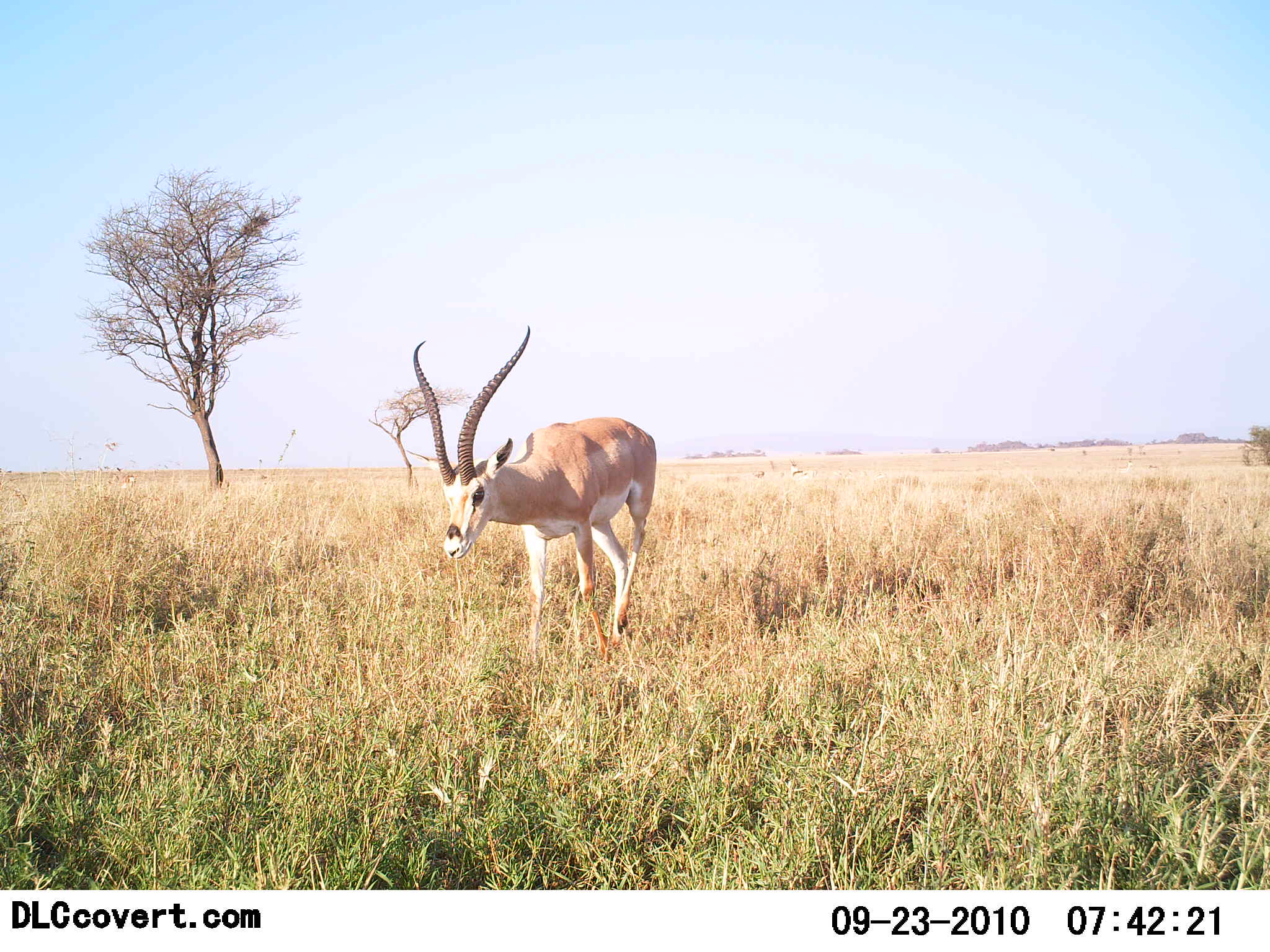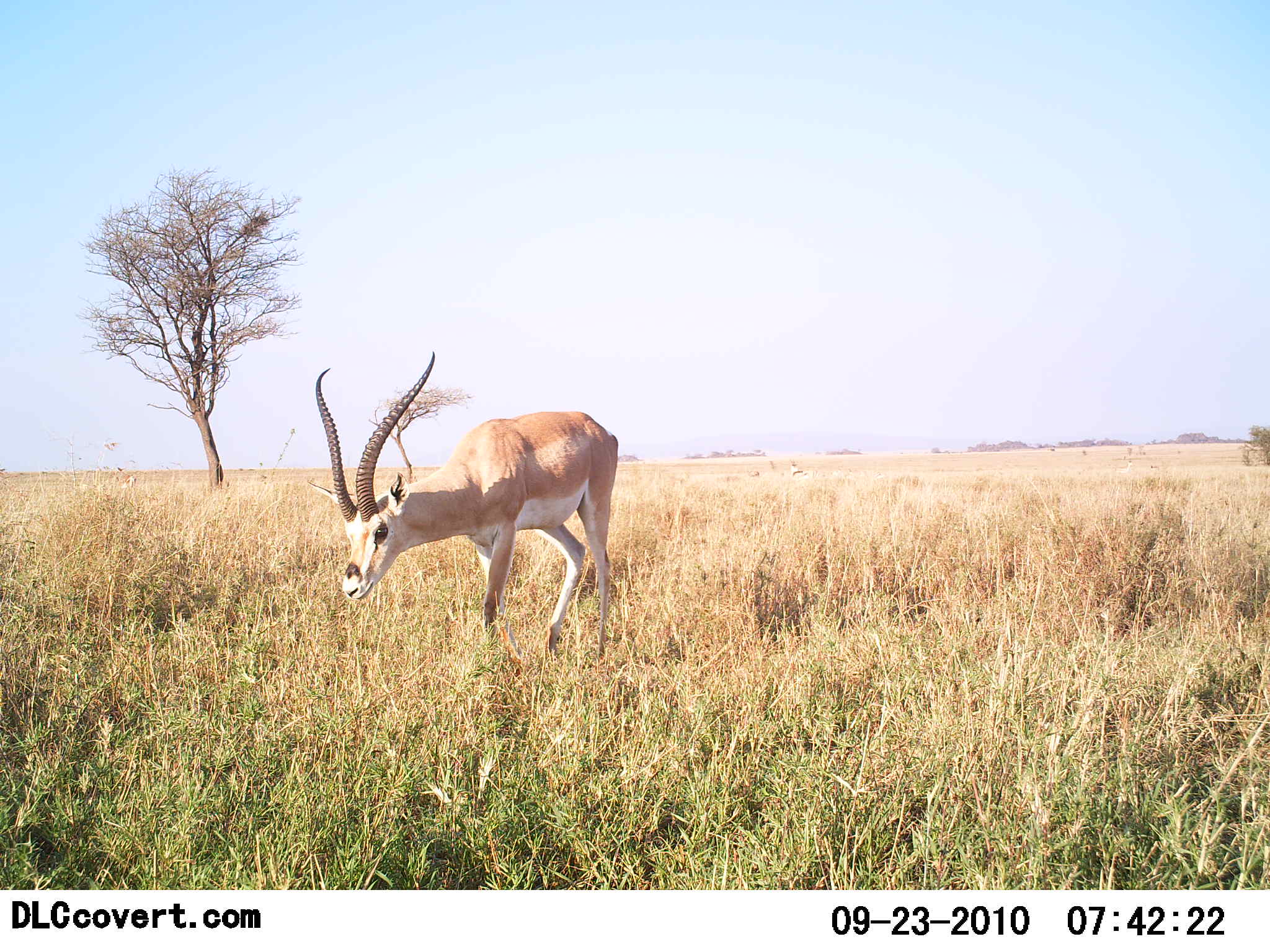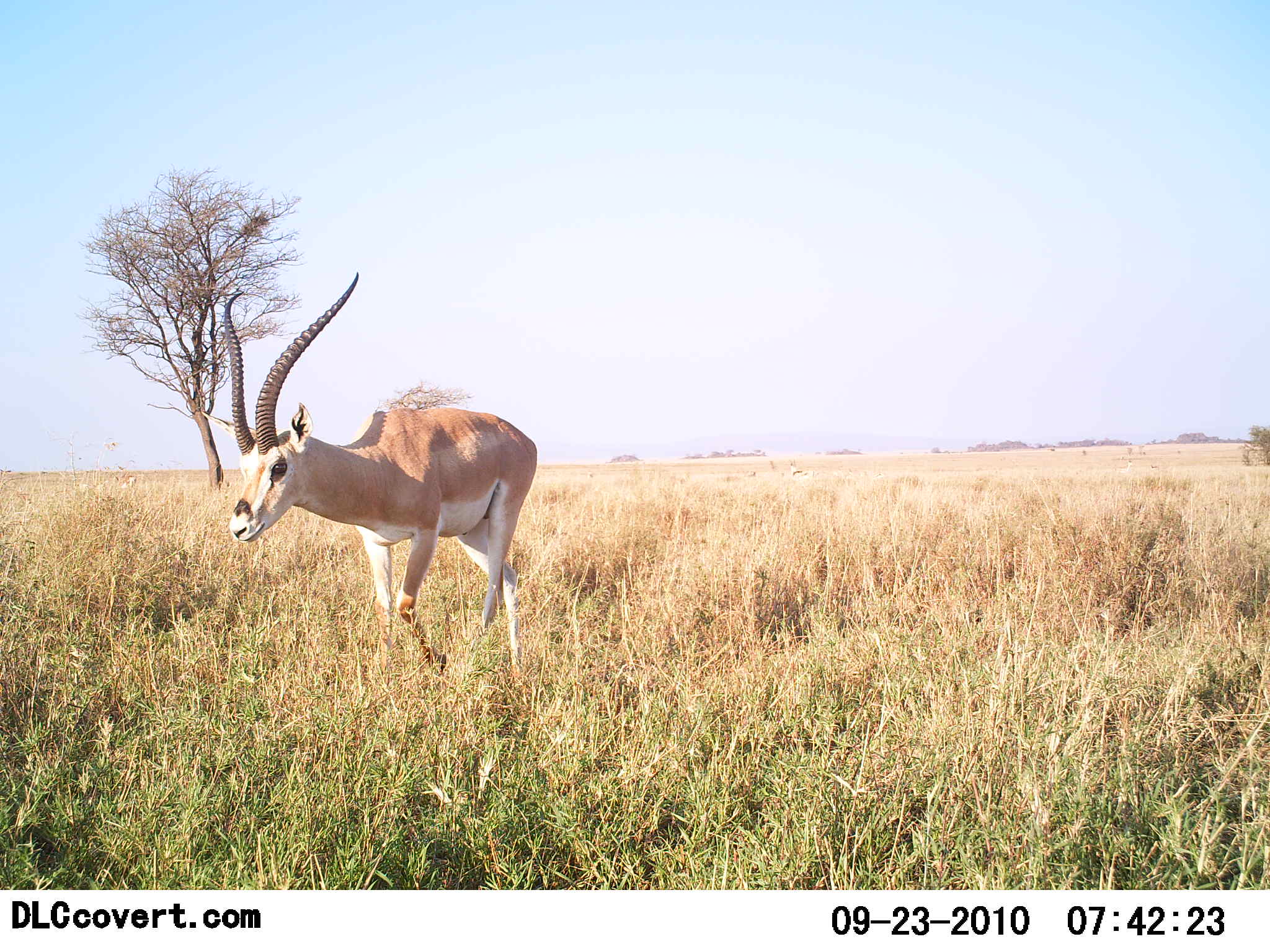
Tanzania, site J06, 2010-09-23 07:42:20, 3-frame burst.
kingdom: Animalia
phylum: Chordata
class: Mammalia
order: Artiodactyla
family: Bovidae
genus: Nanger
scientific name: Nanger granti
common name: grant's gazelle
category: gazellegrants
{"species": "gazellegrants (grant's gazelle) (Nanger granti)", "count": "1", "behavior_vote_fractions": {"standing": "15%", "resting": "0%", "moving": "85%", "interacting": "0%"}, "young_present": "0%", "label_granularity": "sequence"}